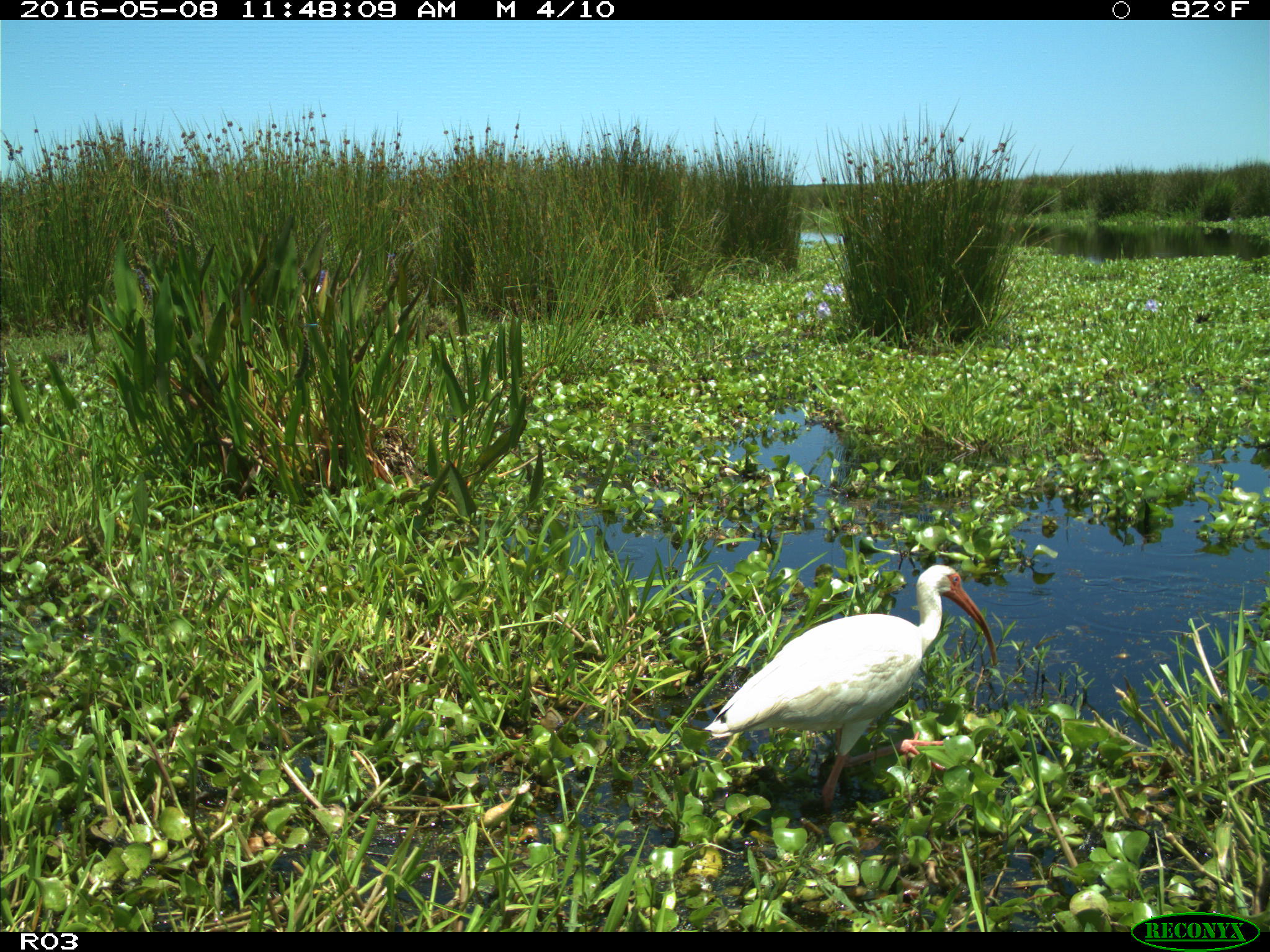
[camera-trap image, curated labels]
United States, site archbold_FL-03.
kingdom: Animalia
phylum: Chordata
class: Aves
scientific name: Aves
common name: birds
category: unidentified bird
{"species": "unidentified bird (birds) (Aves)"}